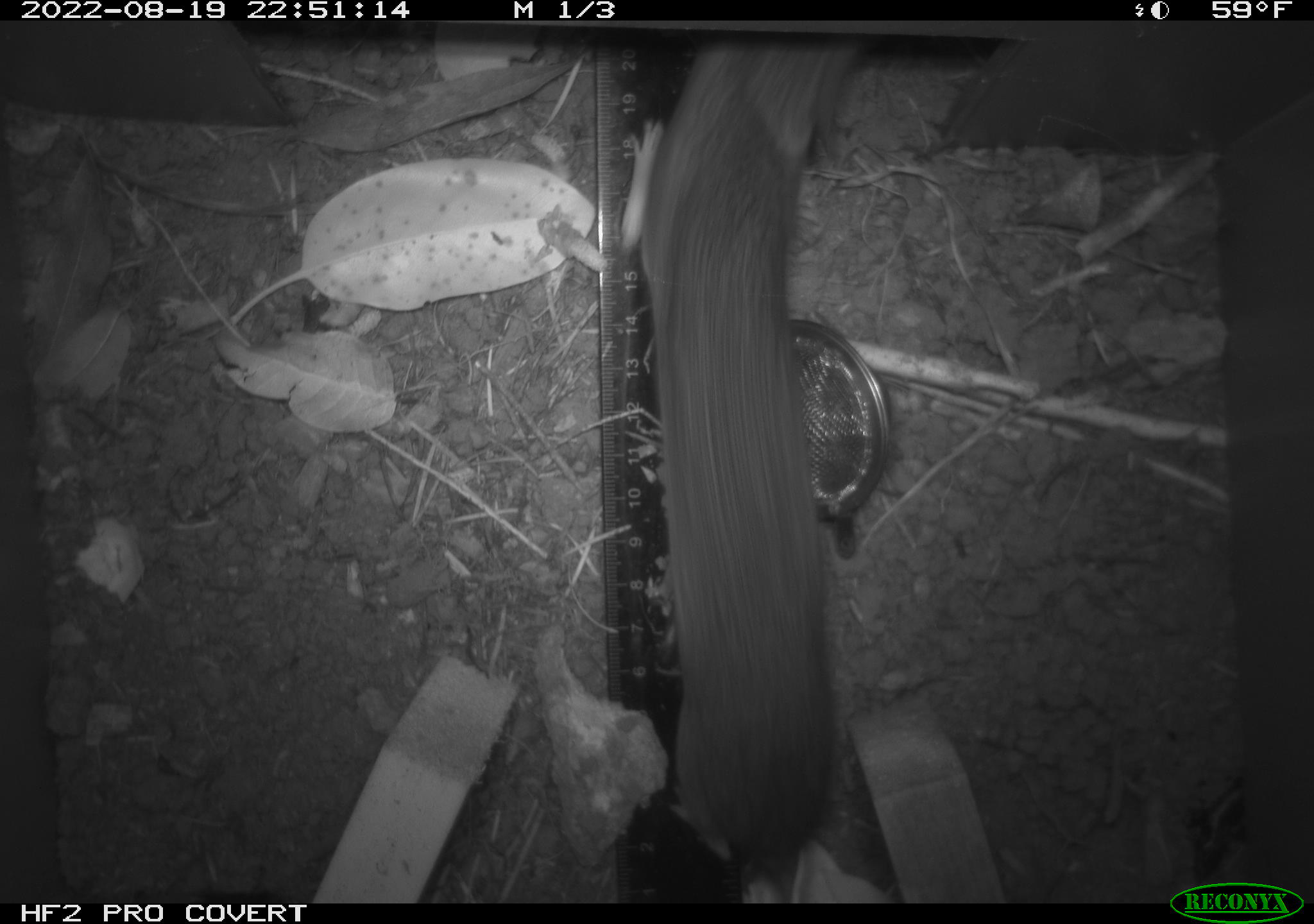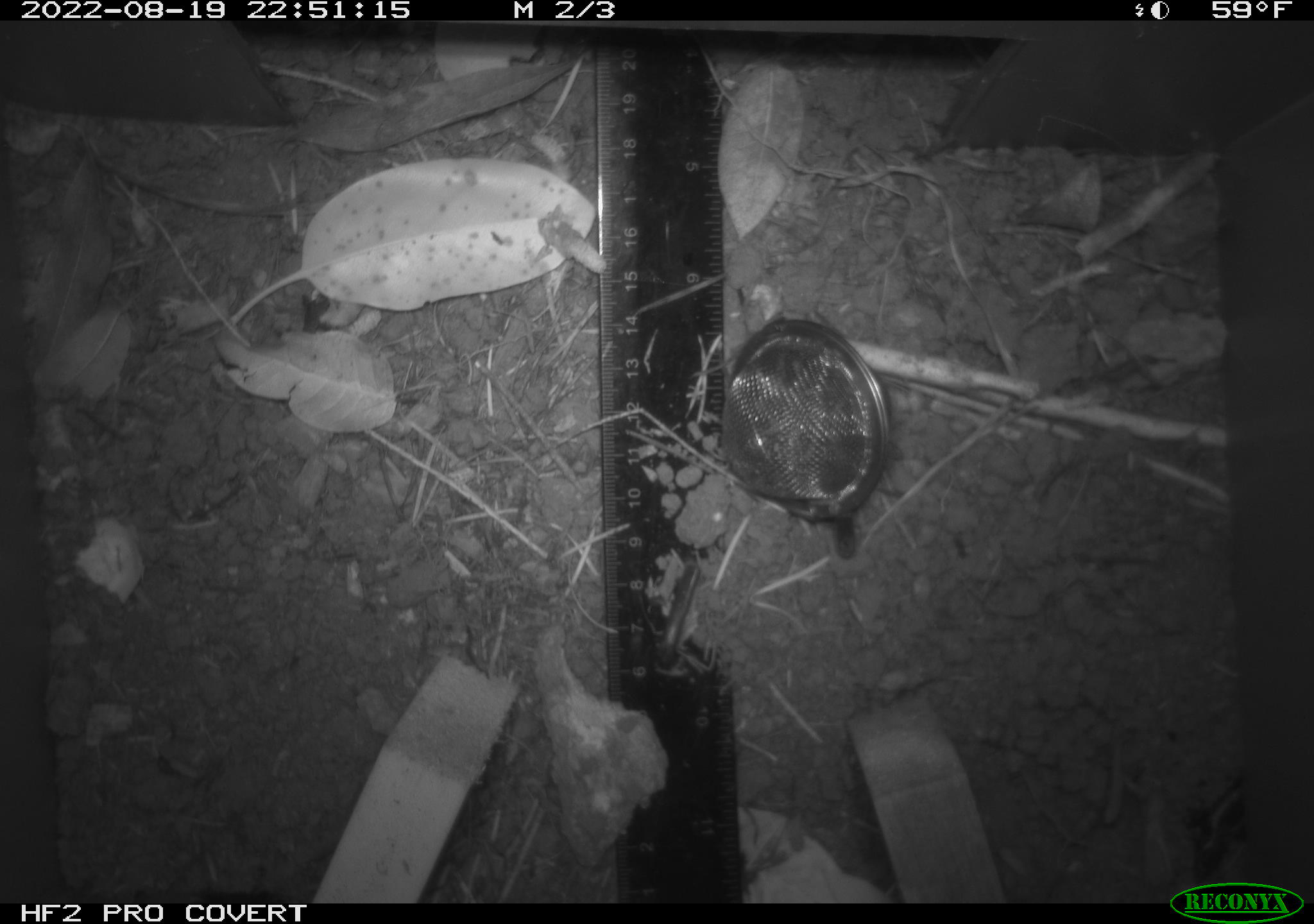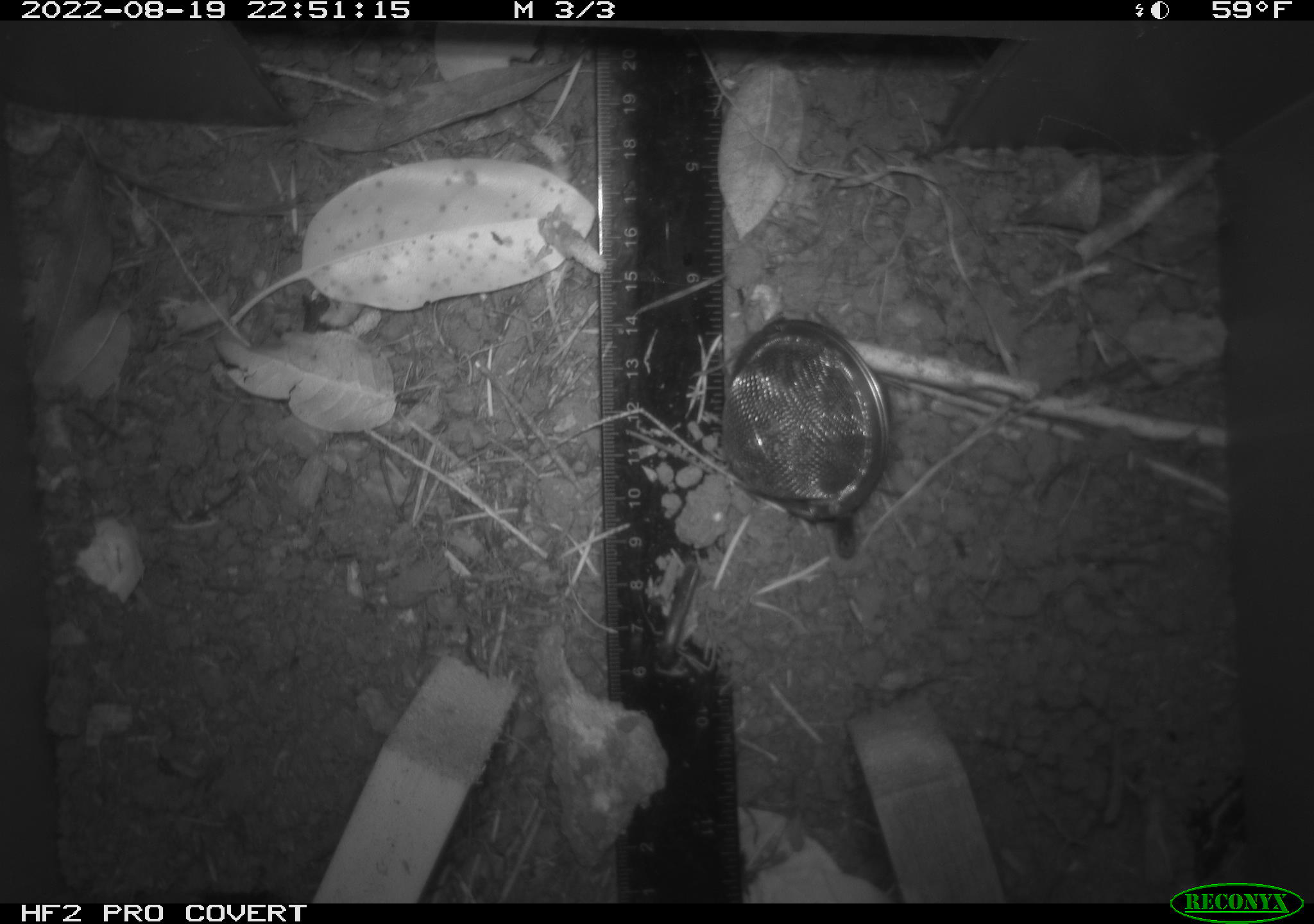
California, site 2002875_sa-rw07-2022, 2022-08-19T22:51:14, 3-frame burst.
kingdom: Animalia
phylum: Chordata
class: Mammalia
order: Rodentia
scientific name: Rodentia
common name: mouse species